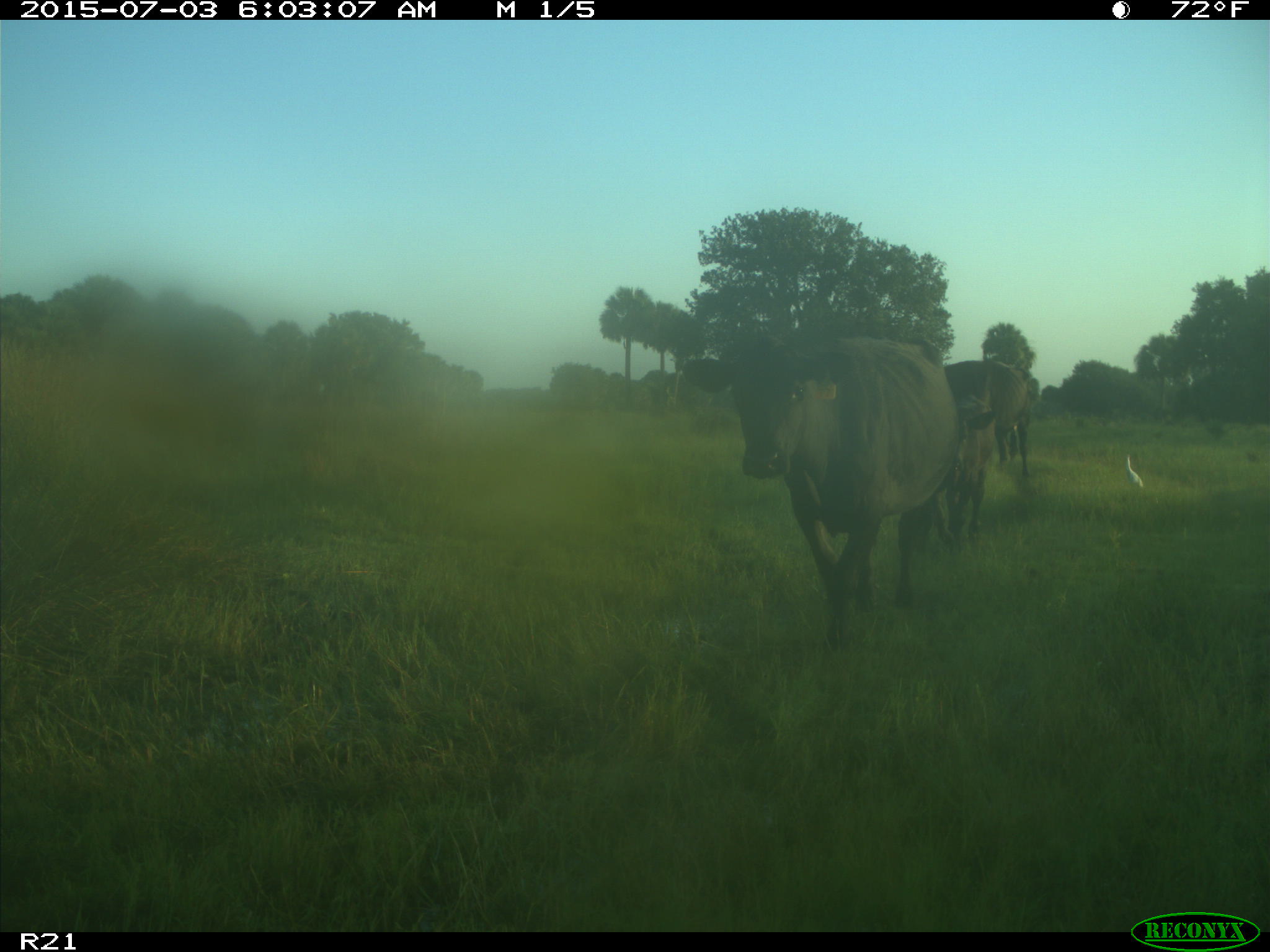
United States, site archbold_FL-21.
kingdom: Animalia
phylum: Chordata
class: Mammalia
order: Artiodactyla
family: Bovidae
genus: Bos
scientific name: Bos taurus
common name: domestic cow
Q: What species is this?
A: Bos taurus (domestic cow).